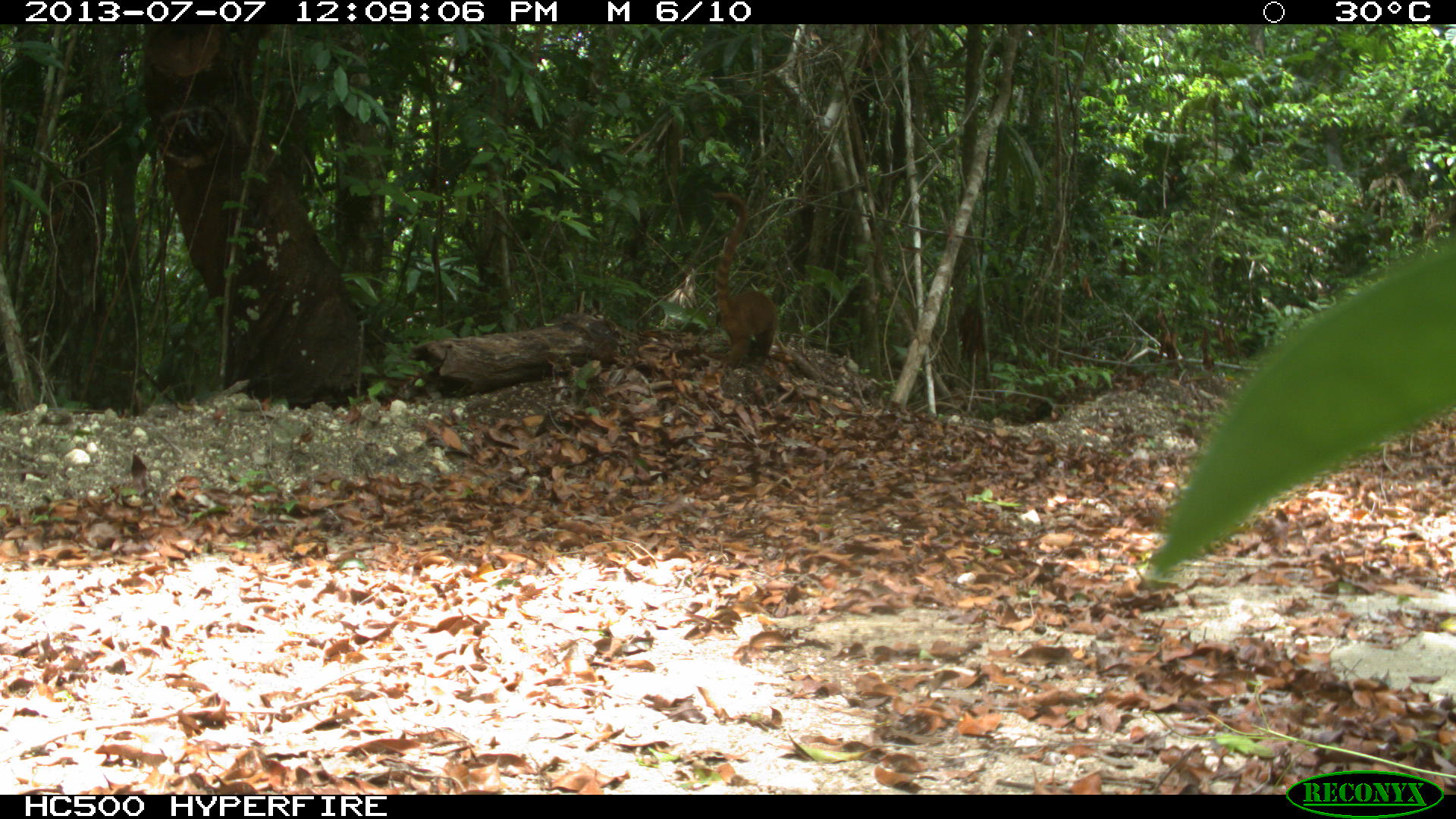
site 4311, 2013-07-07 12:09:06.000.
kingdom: Animalia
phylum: Chordata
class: Mammalia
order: Carnivora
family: Procyonidae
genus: Nasua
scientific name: Nasua narica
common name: white-nosed coati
Nasua narica (white-nosed coati), count 1, sex female.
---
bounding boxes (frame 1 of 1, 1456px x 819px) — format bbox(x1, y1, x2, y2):
nasua narica: bbox(704, 186, 781, 373)